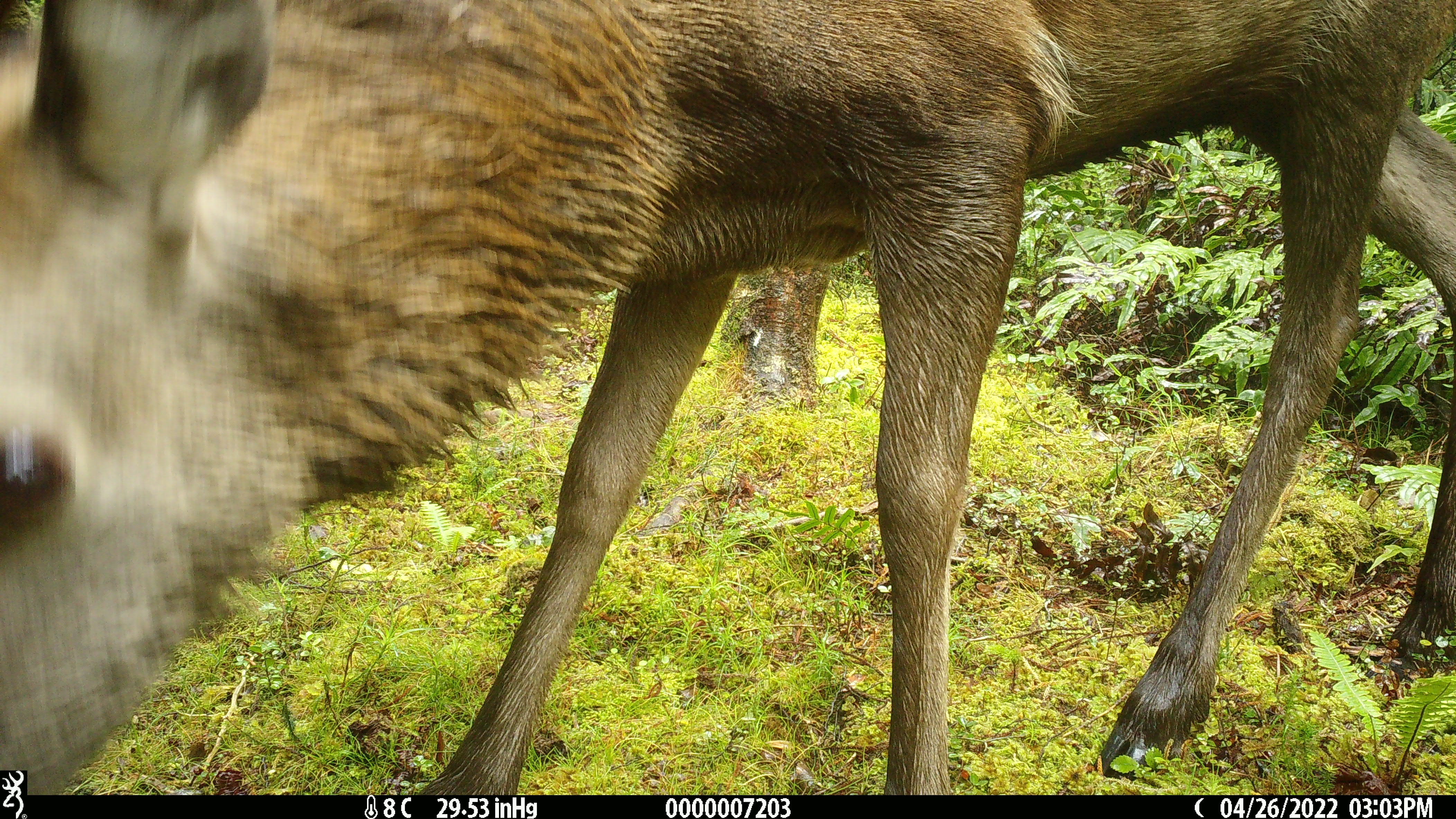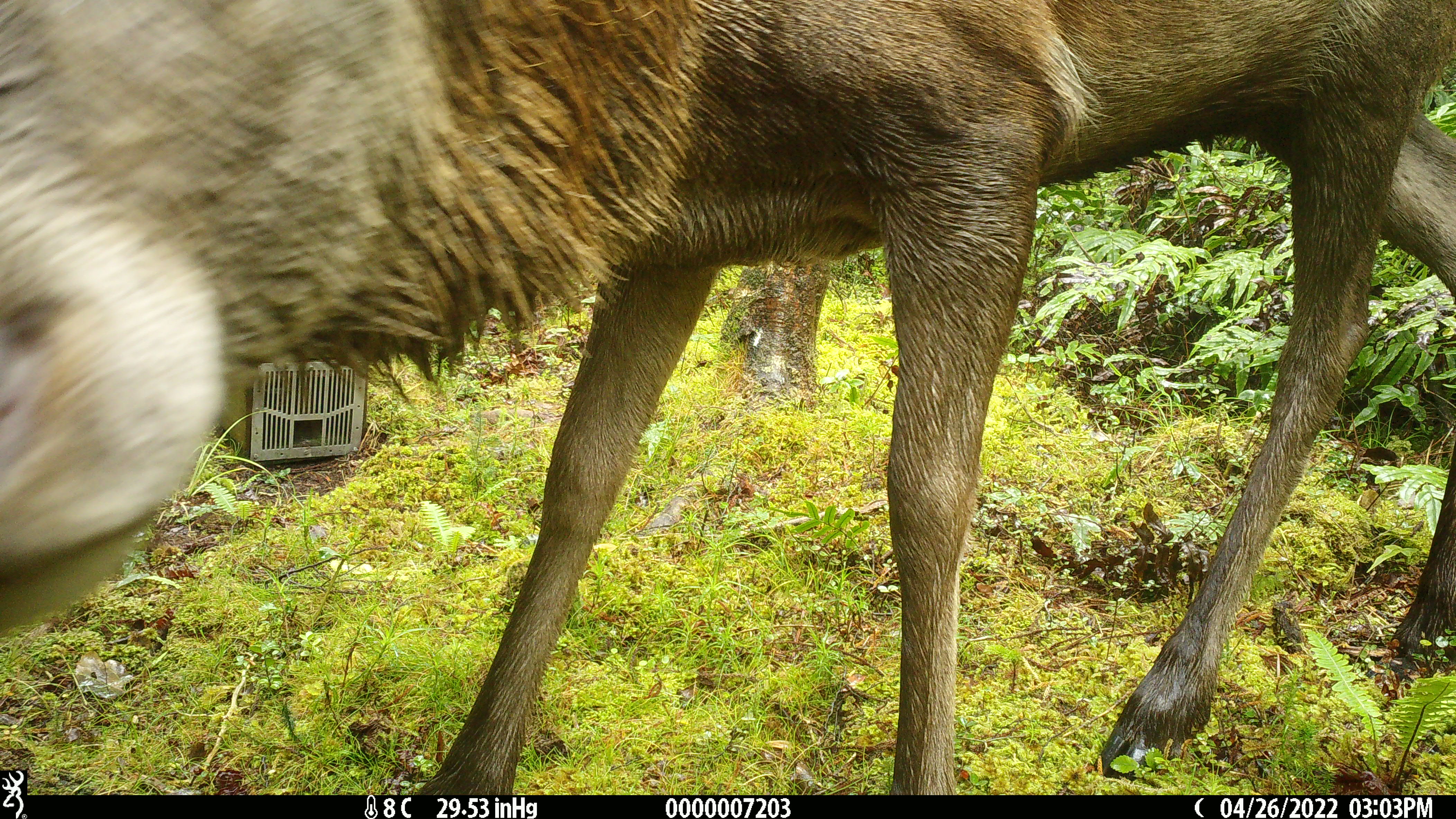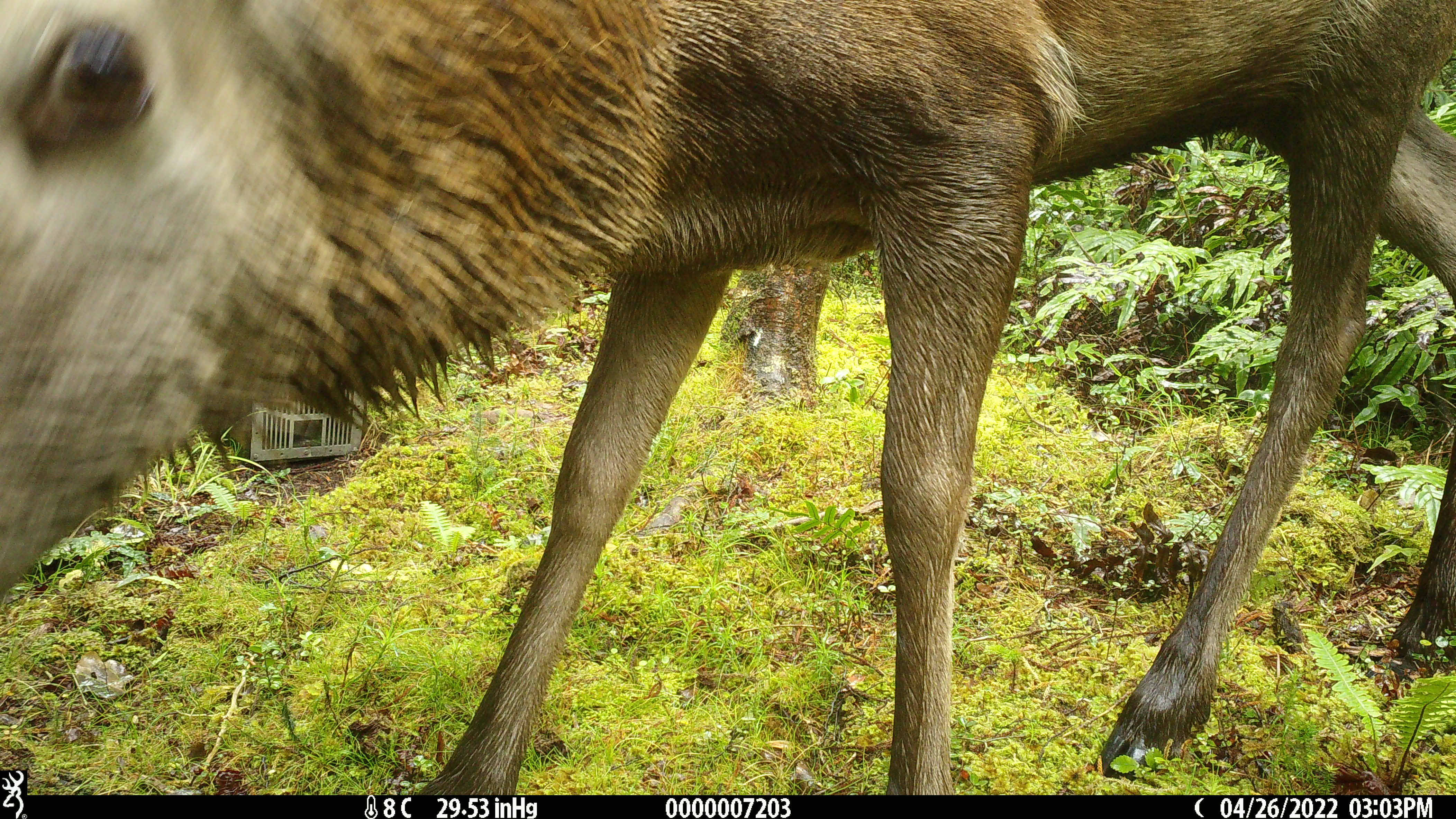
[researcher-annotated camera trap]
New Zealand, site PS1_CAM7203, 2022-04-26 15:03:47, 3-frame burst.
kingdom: Animalia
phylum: Chordata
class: Mammalia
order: Artiodactyla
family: Cervidae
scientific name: Cervidae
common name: deer